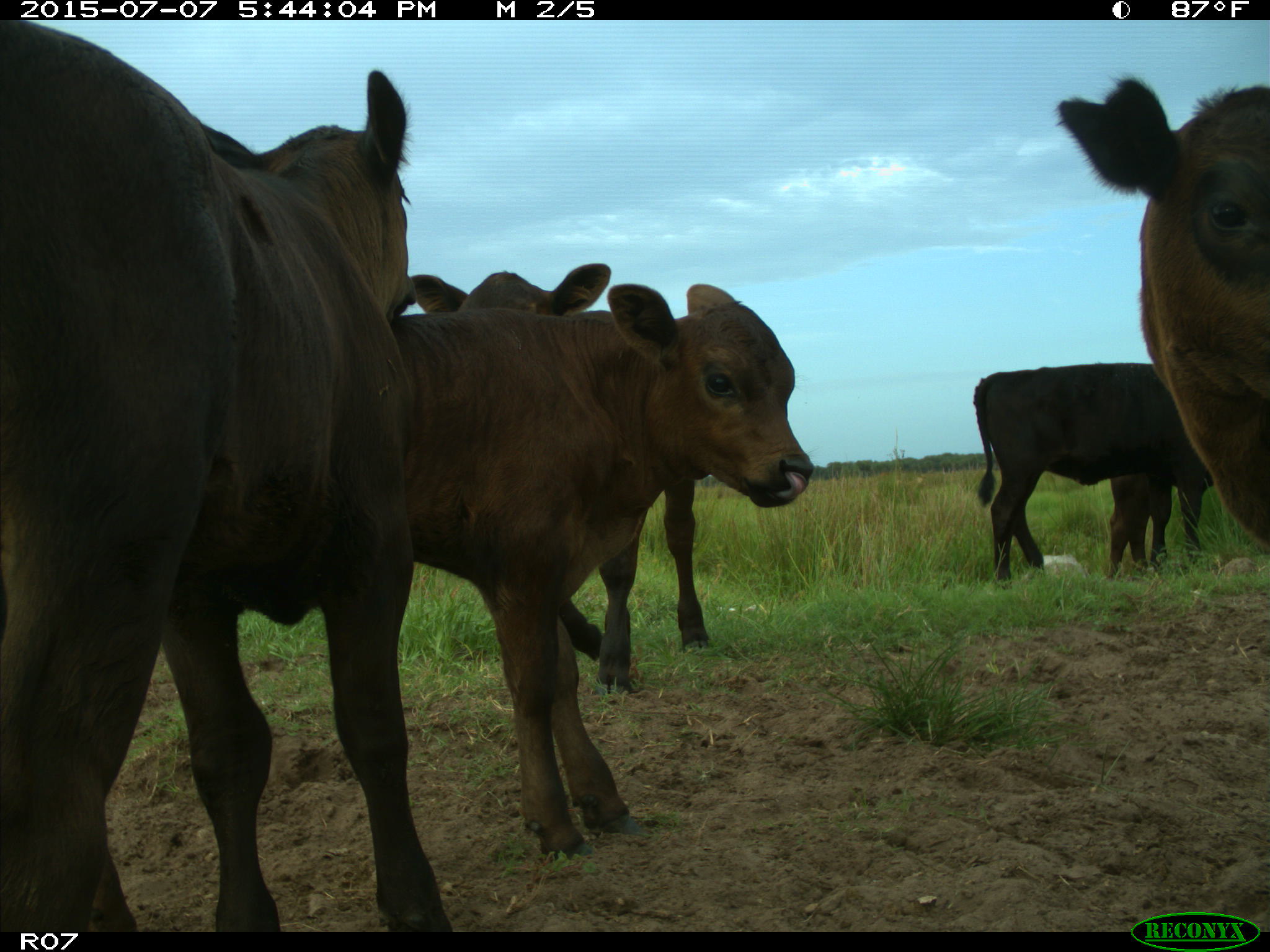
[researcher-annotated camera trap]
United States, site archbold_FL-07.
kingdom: Animalia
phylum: Chordata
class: Mammalia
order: Artiodactyla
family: Bovidae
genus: Bos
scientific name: Bos taurus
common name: domestic cow